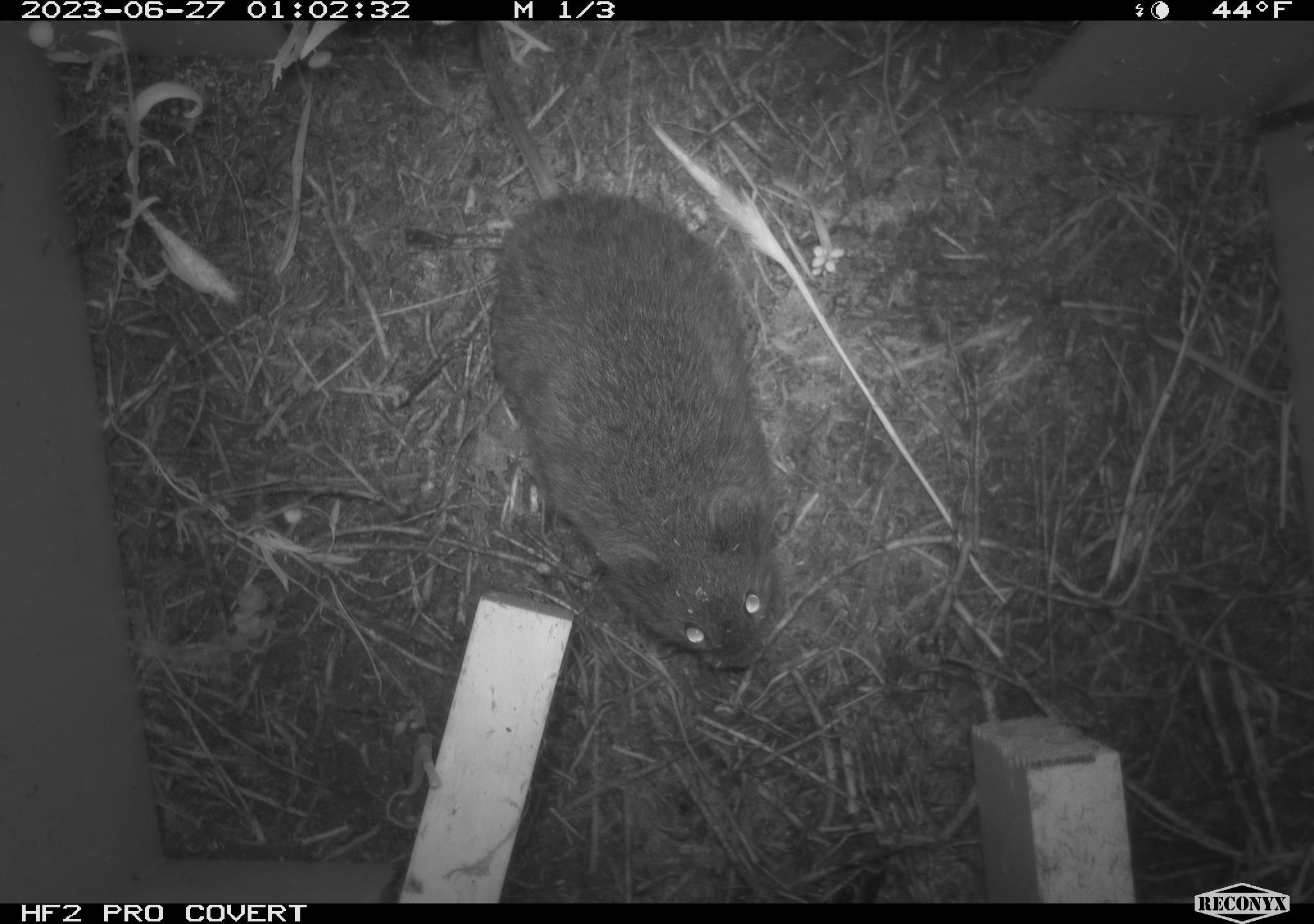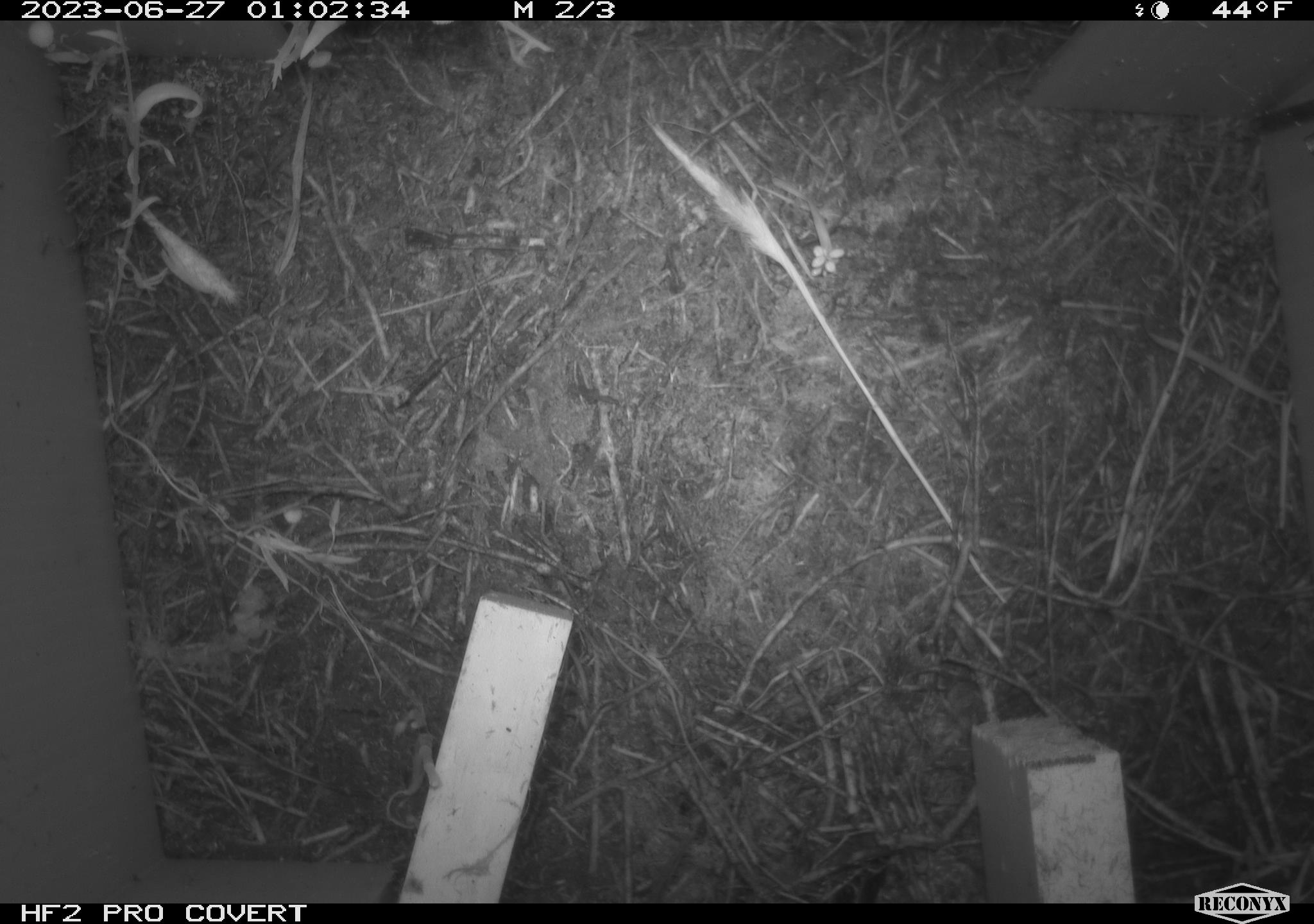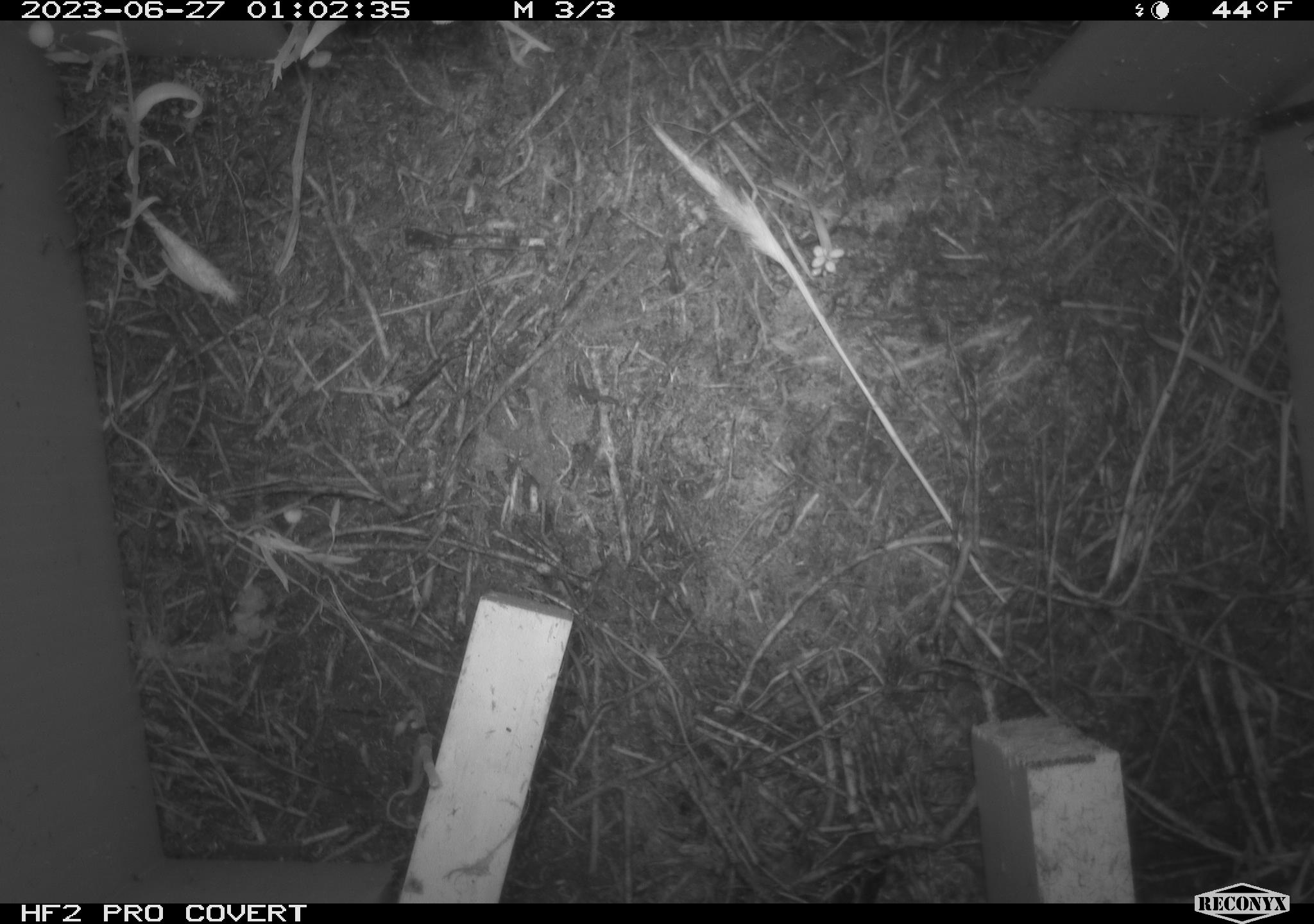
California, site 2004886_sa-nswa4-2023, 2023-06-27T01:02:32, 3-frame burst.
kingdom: Animalia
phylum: Chordata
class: Mammalia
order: Rodentia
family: Cricetidae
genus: Microtus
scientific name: Microtus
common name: meadow vole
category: microtus species